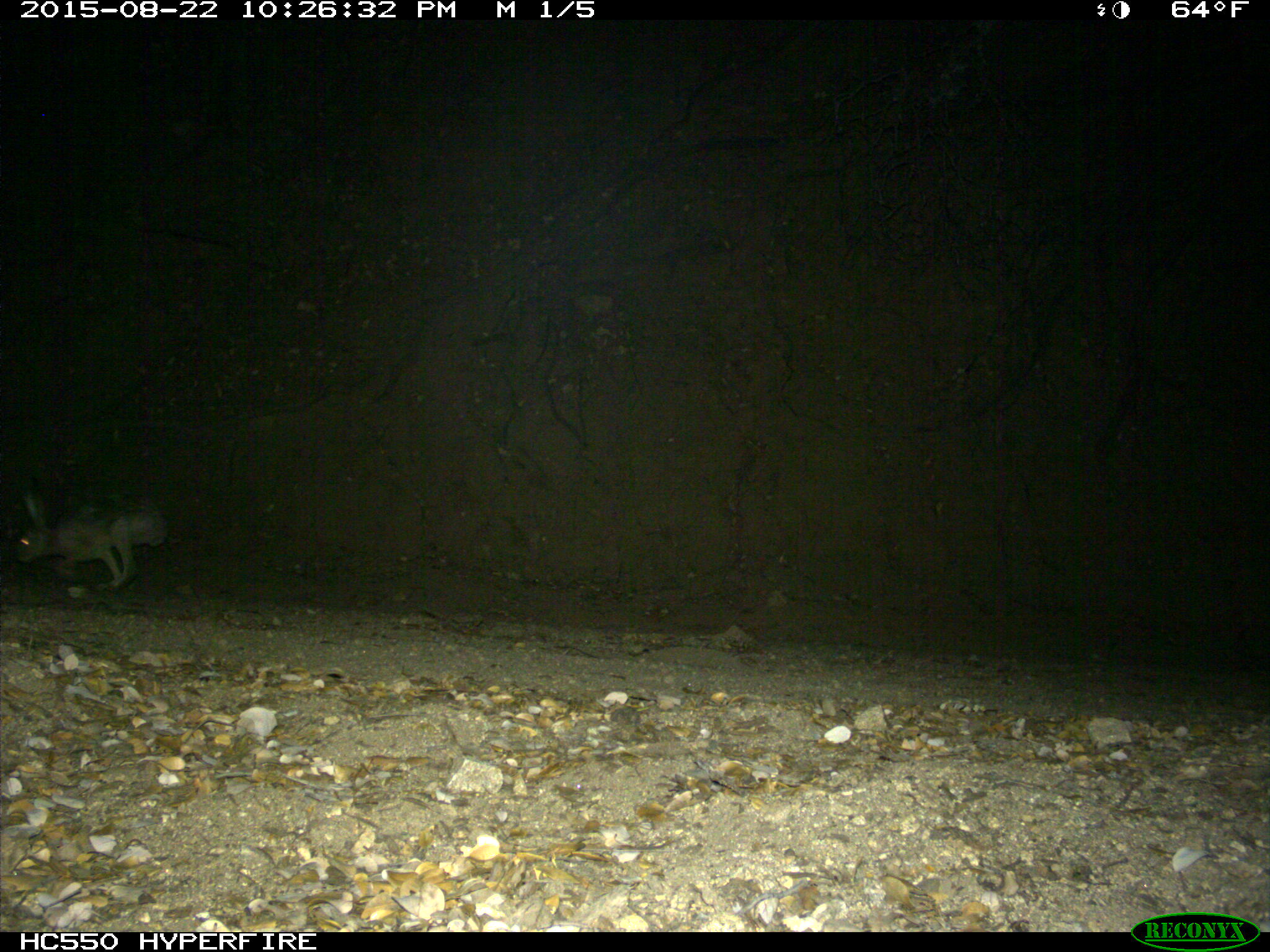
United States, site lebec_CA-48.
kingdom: Animalia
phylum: Chordata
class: Mammalia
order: Lagomorpha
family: Leporidae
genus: Lepus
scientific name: Lepus californicus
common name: black-tailed jackrabbit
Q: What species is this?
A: Lepus californicus (black-tailed jackrabbit).